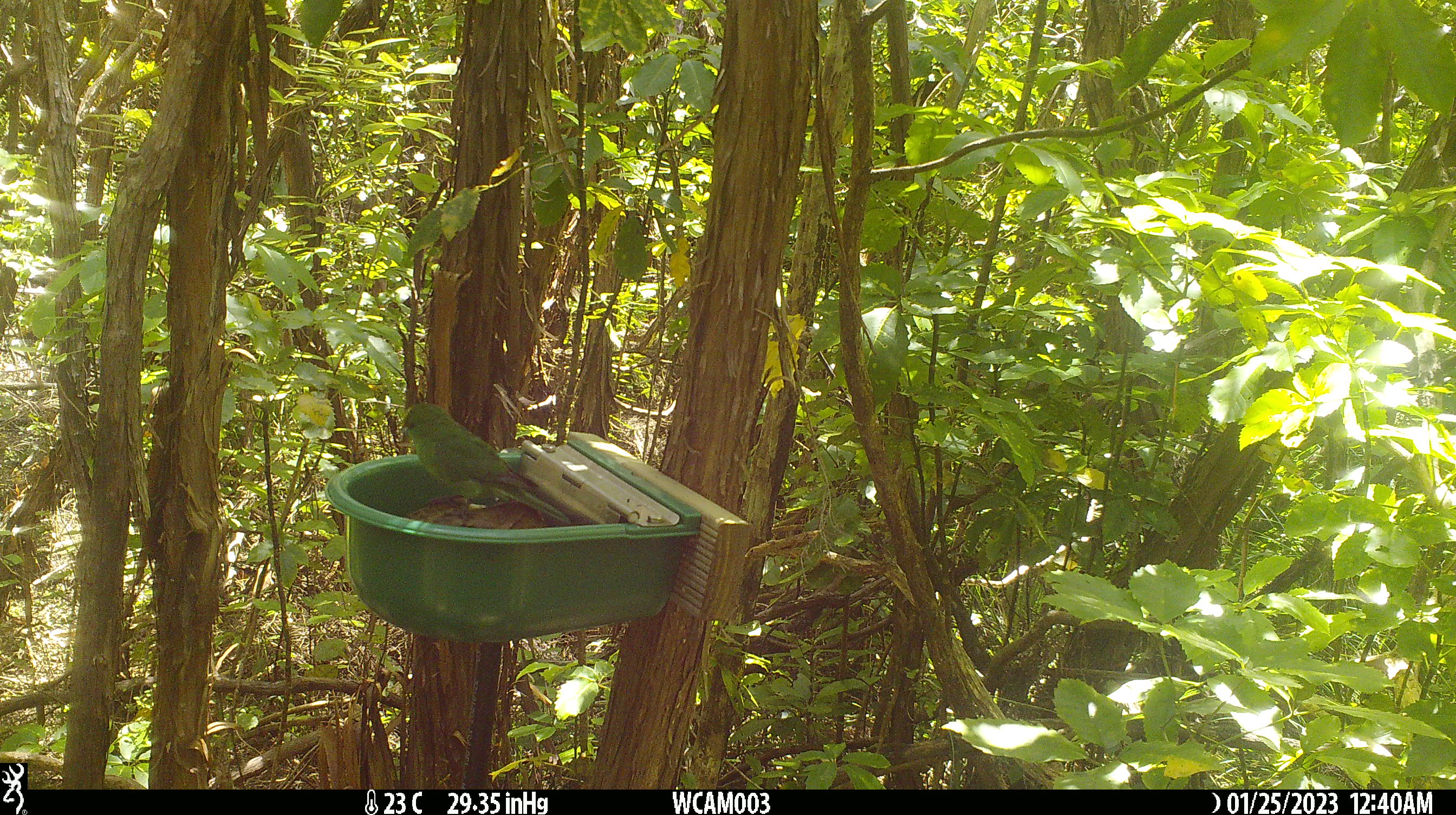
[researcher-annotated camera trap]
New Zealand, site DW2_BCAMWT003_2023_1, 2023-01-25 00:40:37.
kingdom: Animalia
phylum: Chordata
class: Aves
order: Psittaciformes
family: Psittaculidae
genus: Cyanoramphus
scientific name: Cyanoramphus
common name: parakeet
Parakeet (Cyanoramphus).